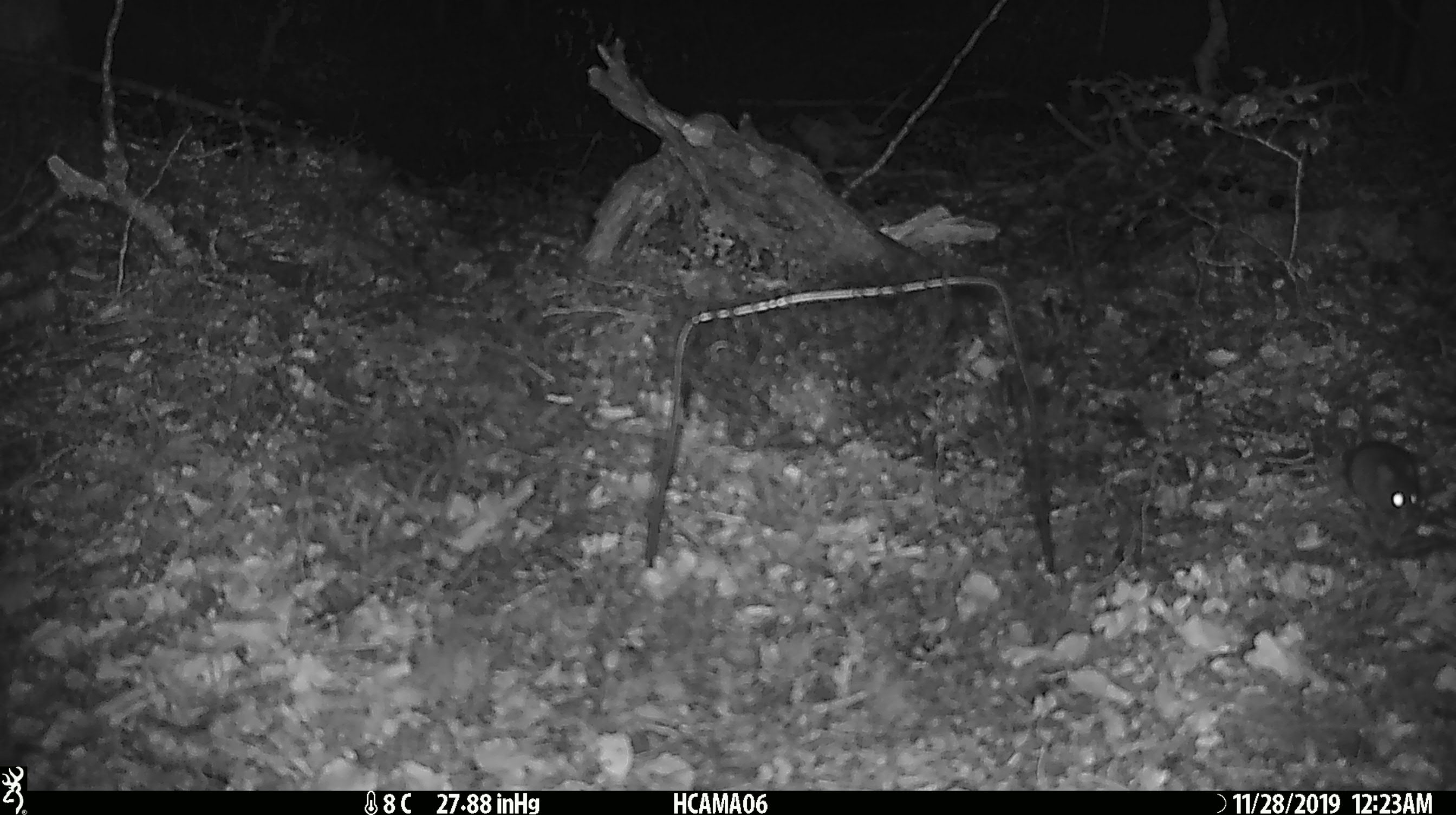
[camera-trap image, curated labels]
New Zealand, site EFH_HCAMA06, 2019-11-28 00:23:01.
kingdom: Animalia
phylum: Chordata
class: Mammalia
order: Rodentia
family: Muridae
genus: Mus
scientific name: Mus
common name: mouse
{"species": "mouse (Mus)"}